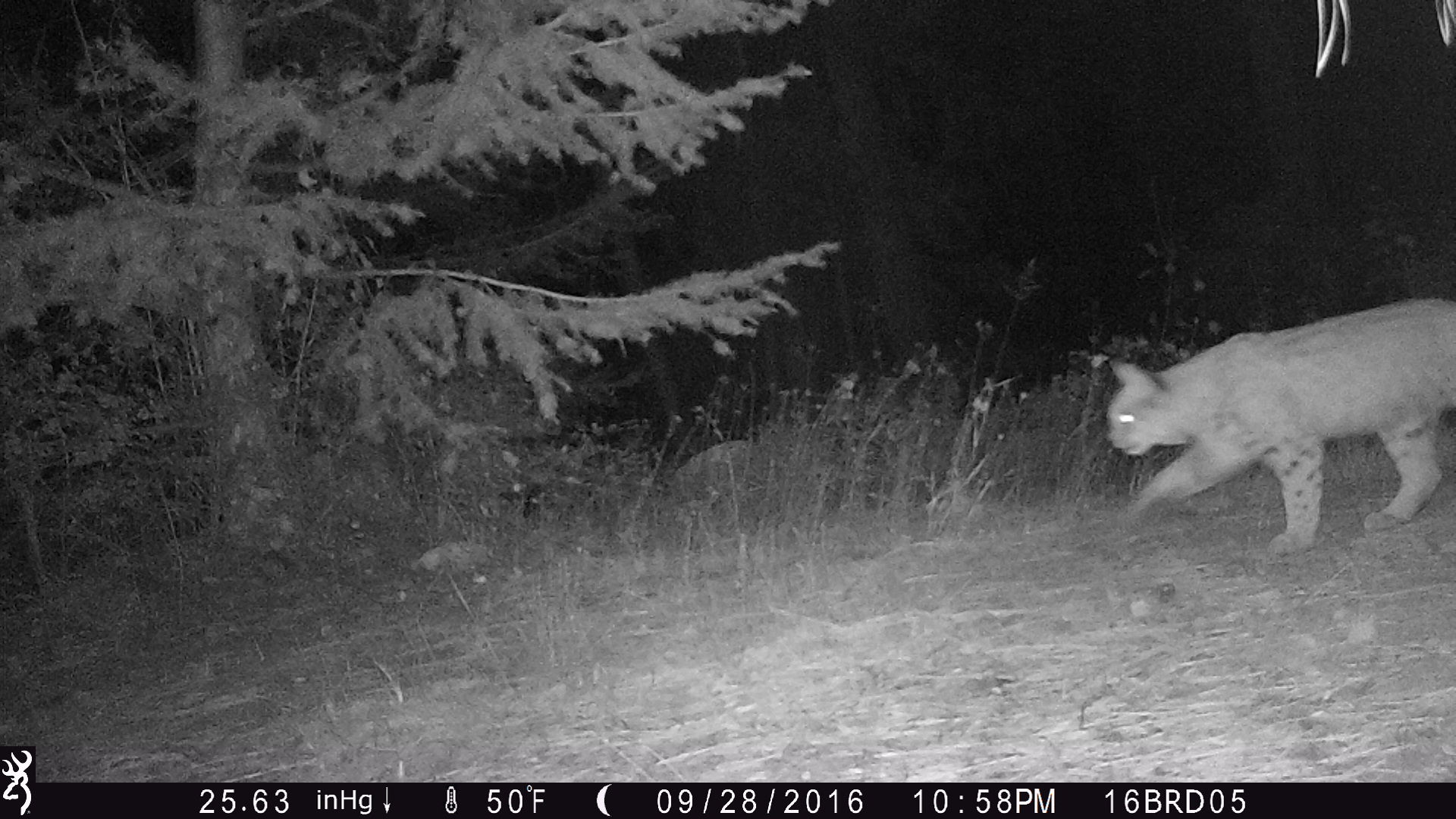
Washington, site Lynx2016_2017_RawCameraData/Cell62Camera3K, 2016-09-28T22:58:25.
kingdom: Animalia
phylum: Chordata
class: Mammalia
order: Carnivora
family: Felidae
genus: Lynx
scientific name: Lynx rufus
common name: bobcat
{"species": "Lynx rufus (bobcat)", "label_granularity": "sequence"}